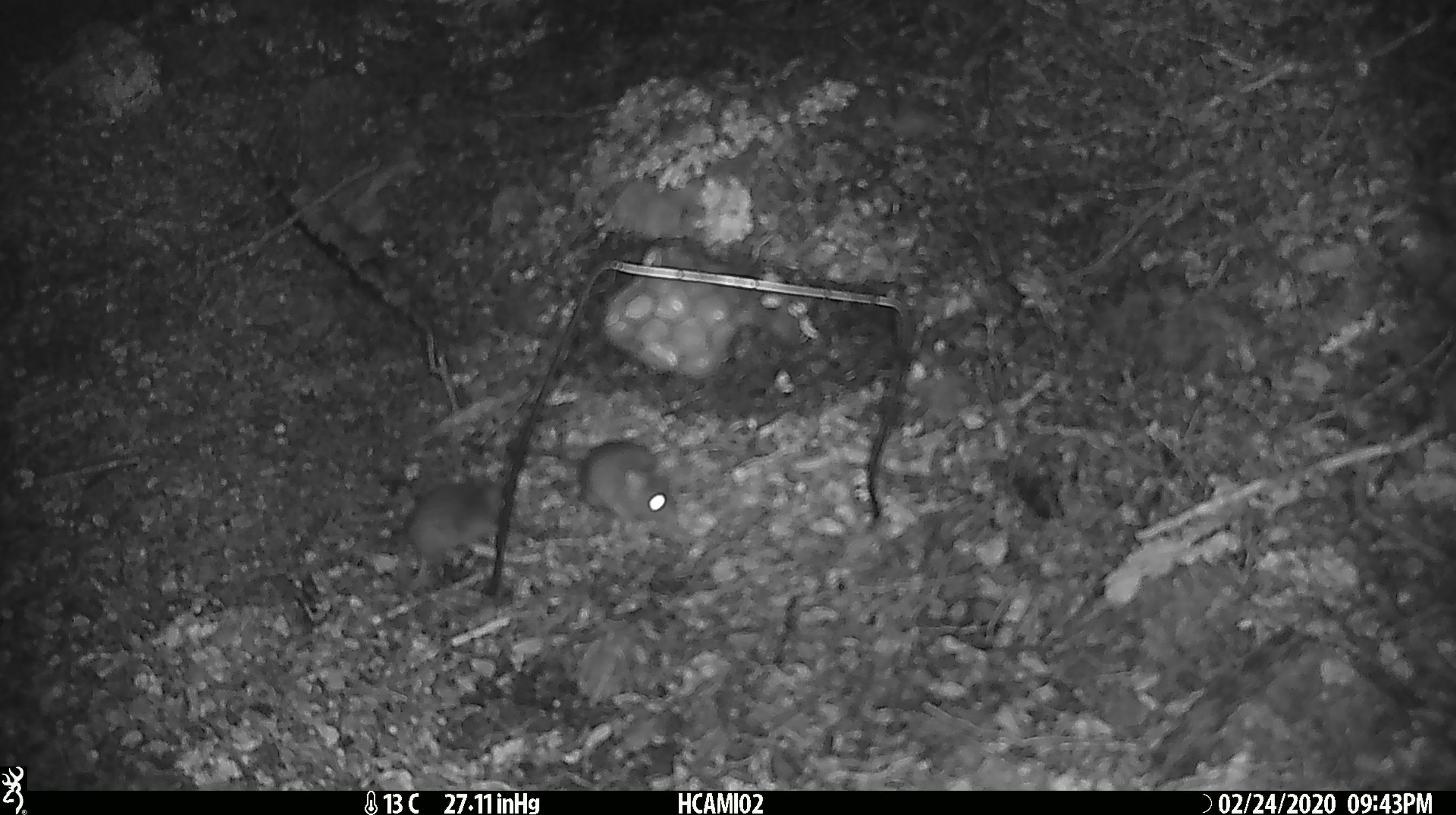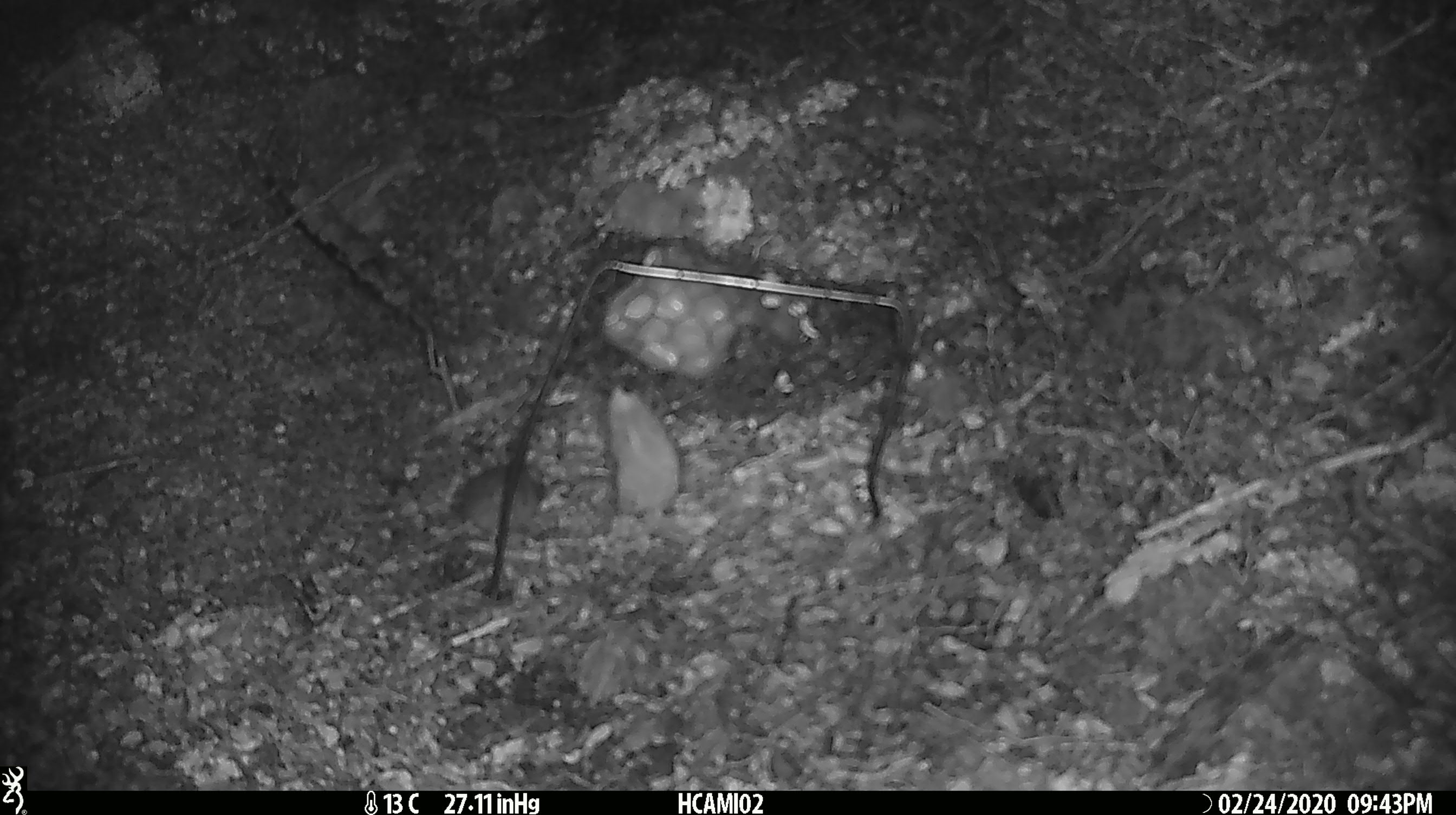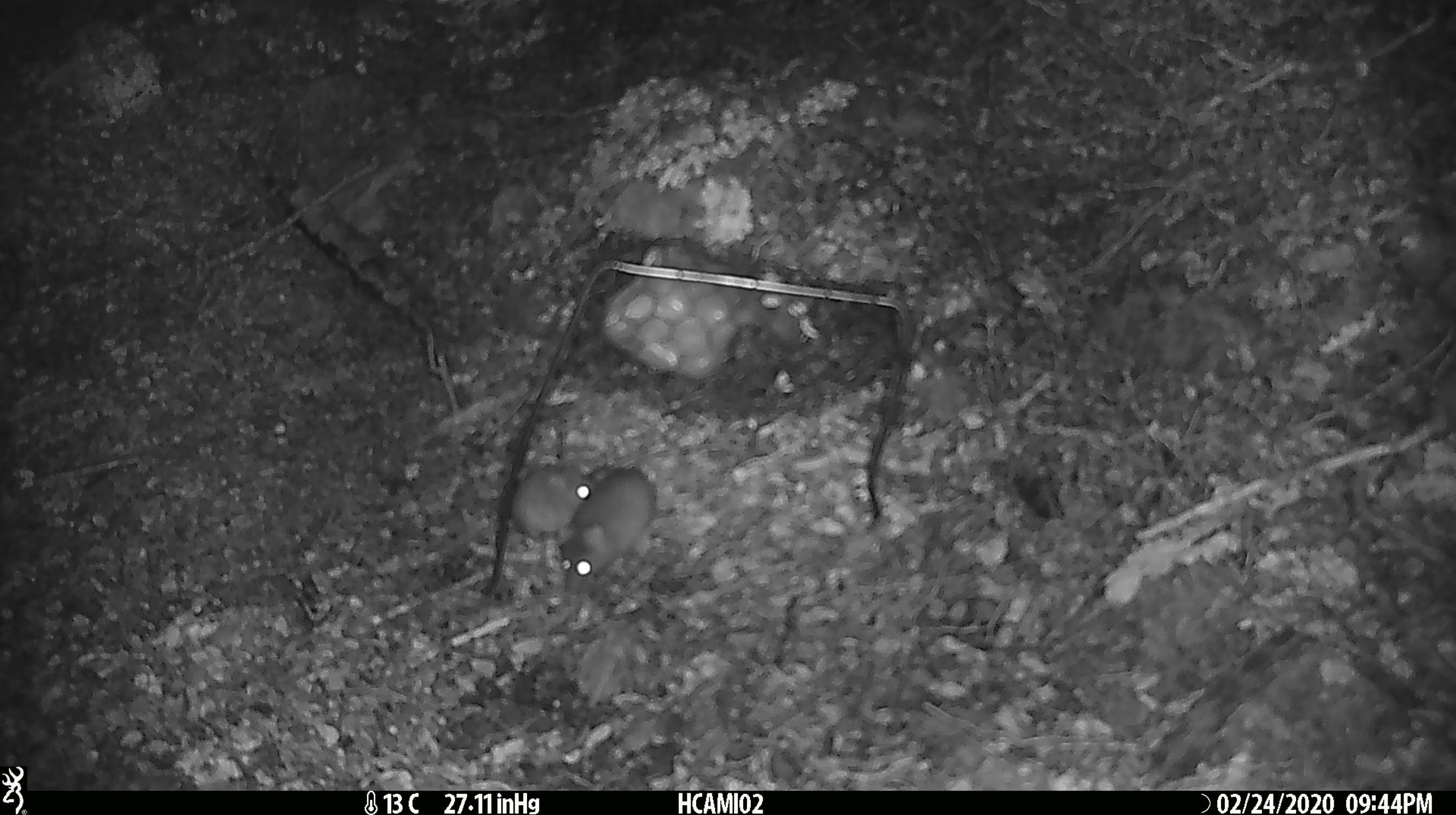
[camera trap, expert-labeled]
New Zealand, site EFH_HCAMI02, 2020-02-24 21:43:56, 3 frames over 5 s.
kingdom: Animalia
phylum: Chordata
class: Mammalia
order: Rodentia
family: Muridae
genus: Mus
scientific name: Mus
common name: mouse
Mouse (Mus).